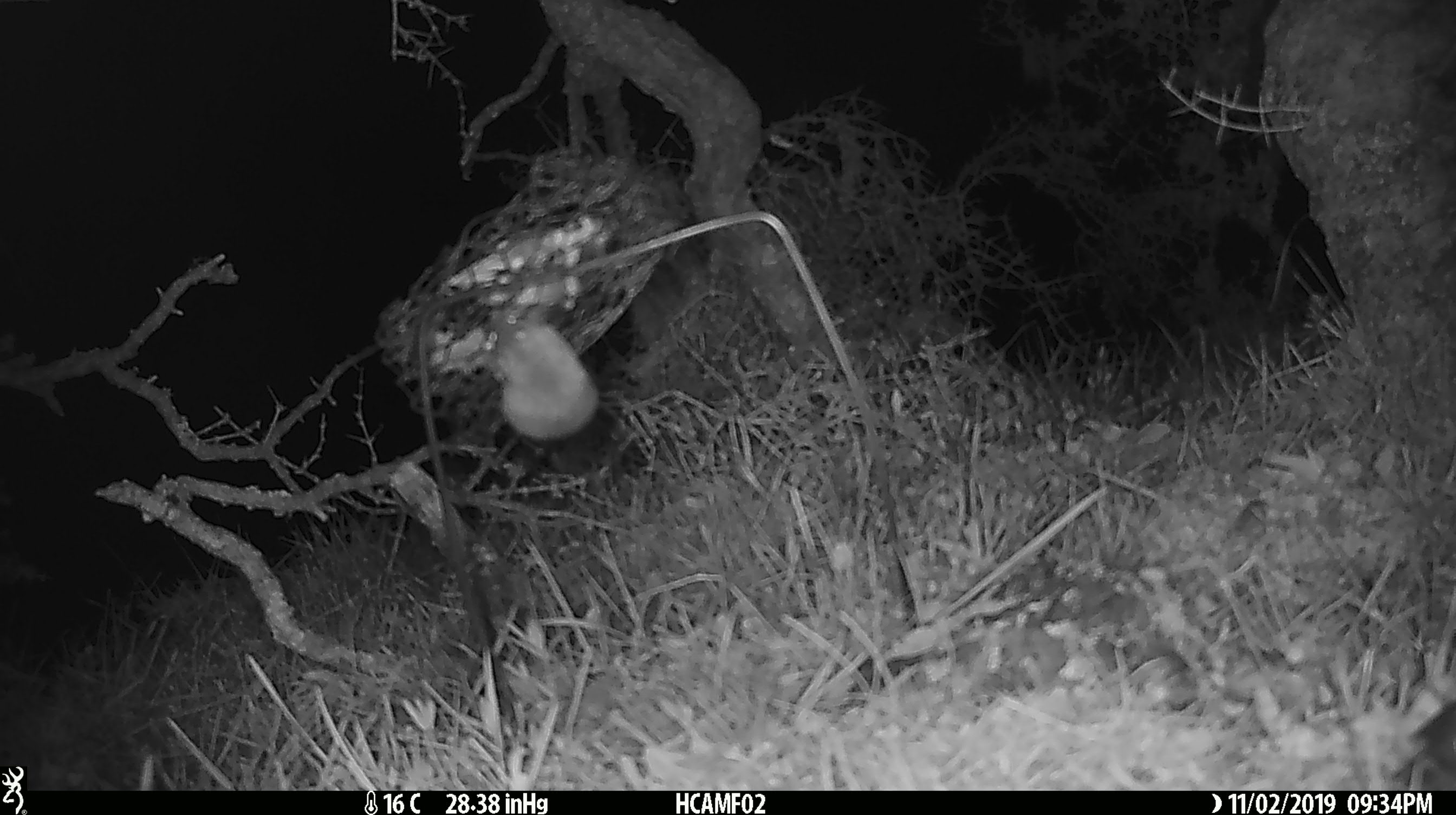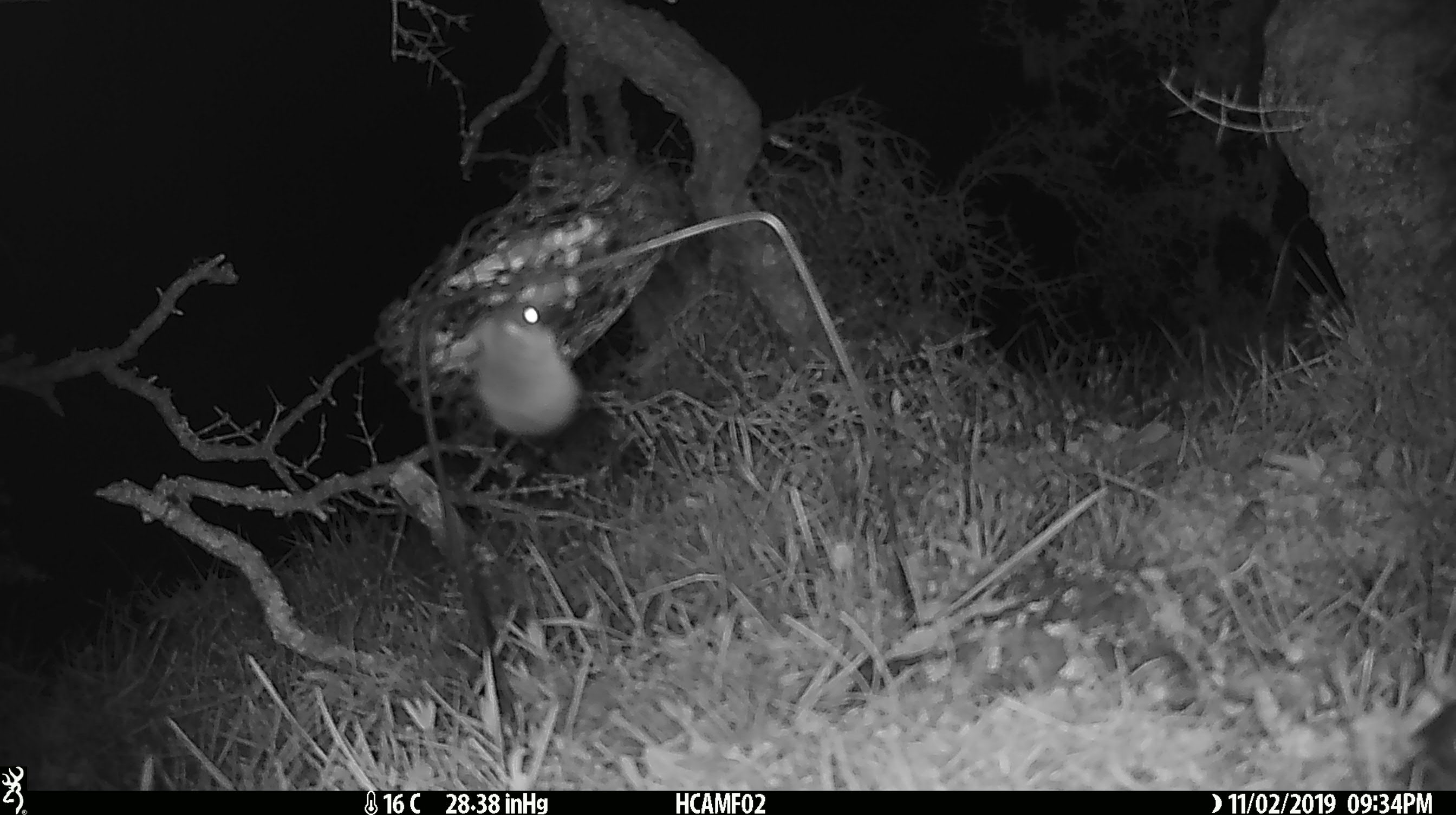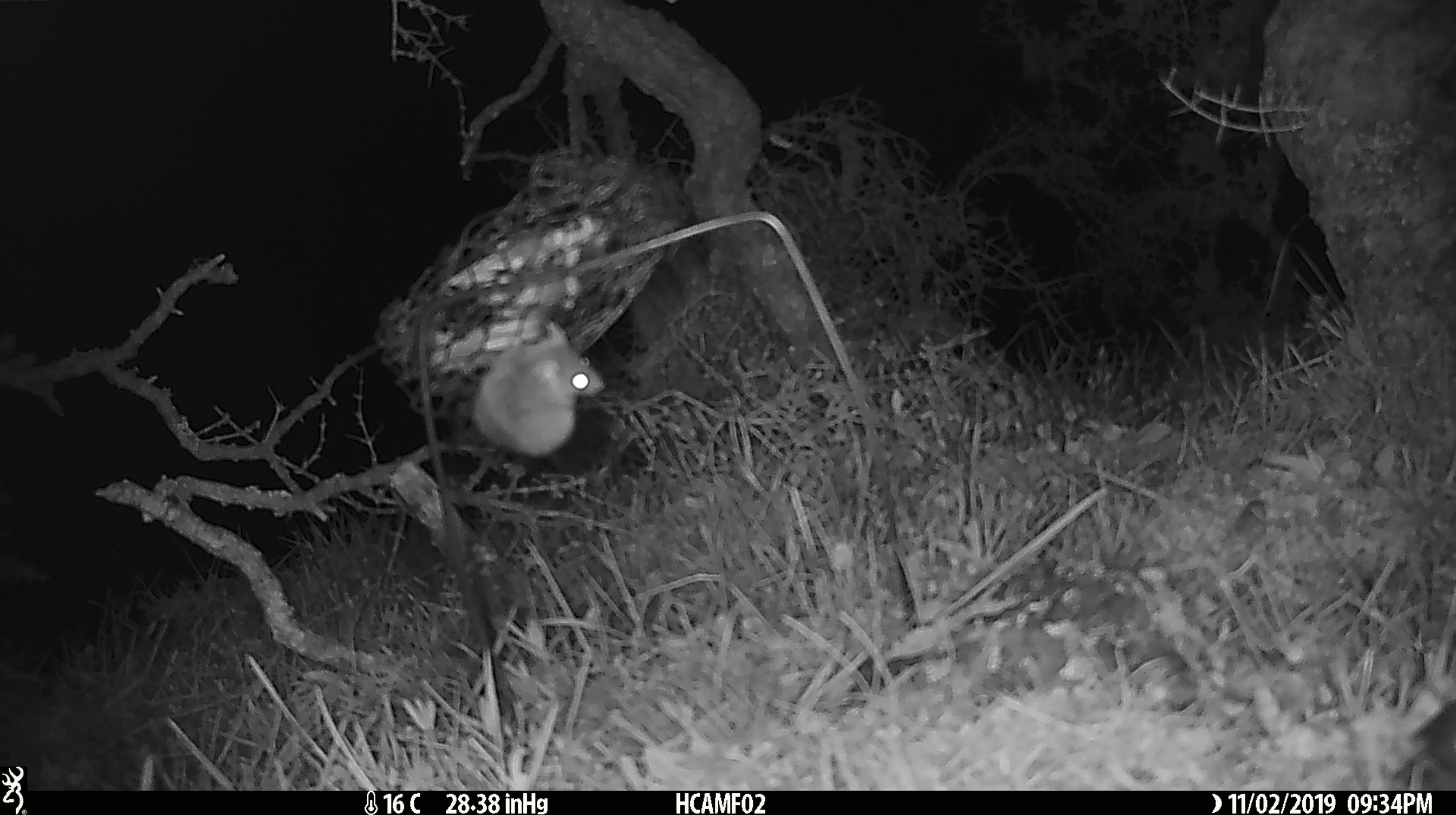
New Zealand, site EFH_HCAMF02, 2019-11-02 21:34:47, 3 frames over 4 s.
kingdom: Animalia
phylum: Chordata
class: Mammalia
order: Rodentia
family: Muridae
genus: Mus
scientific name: Mus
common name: mouse